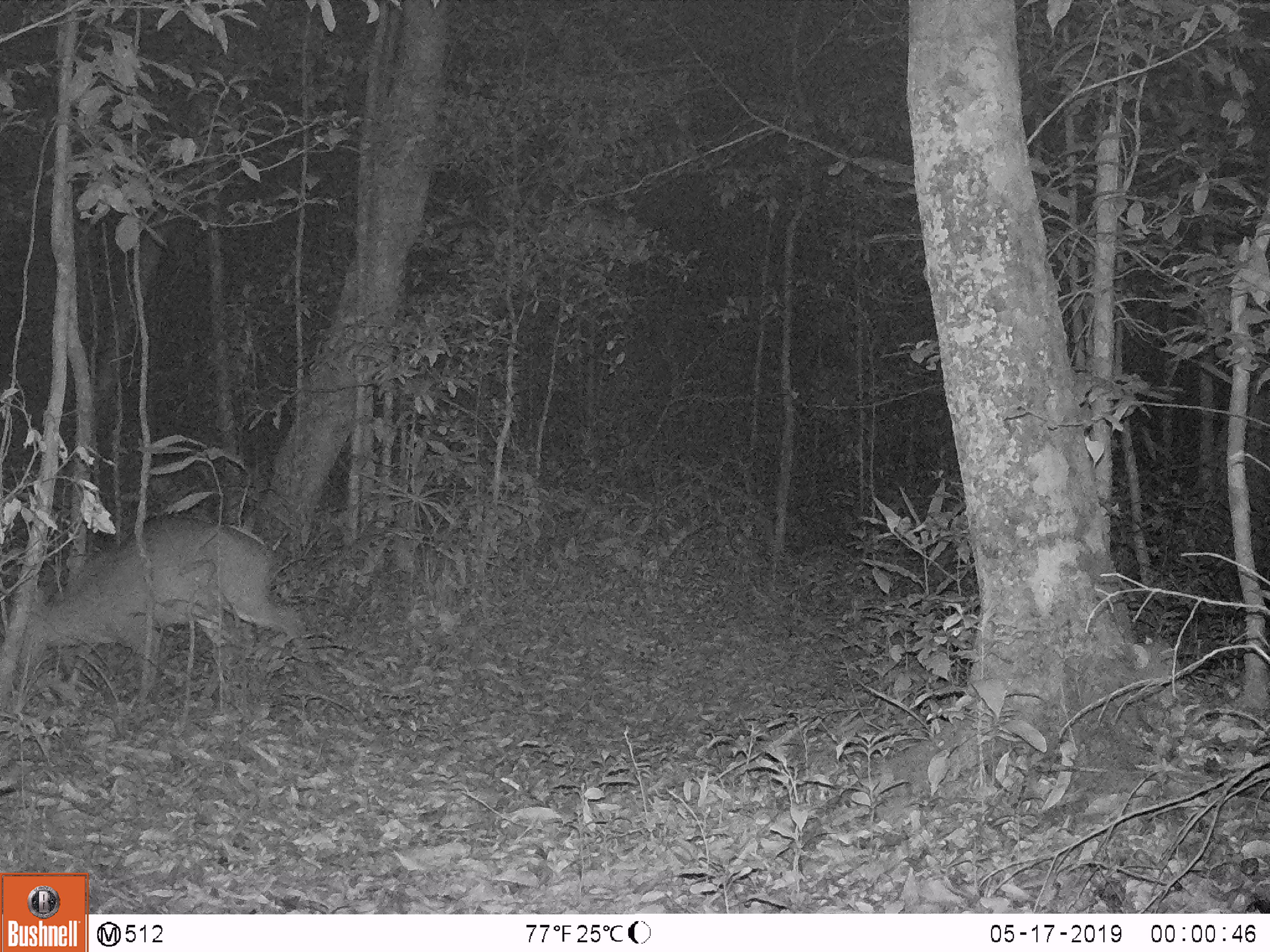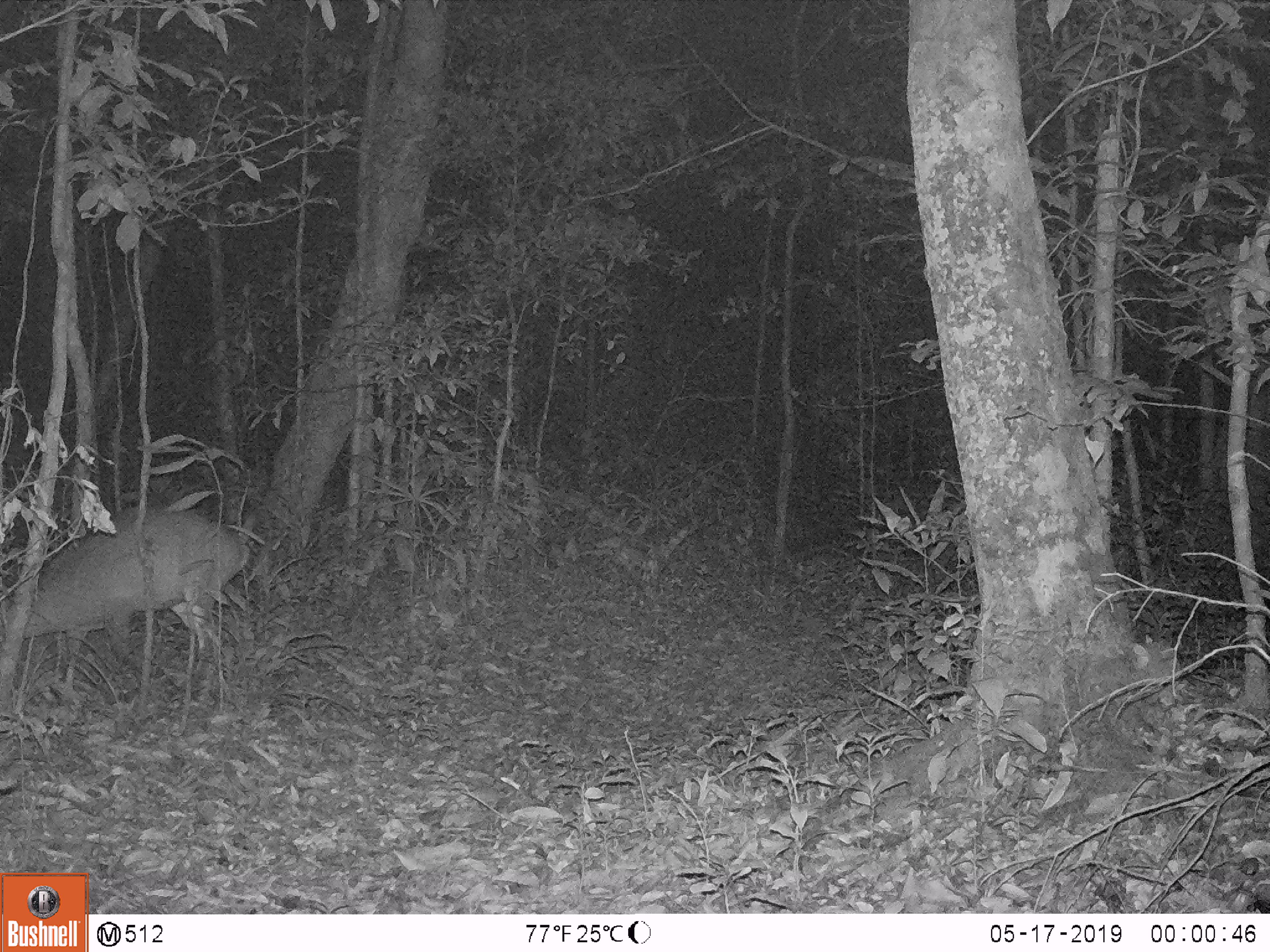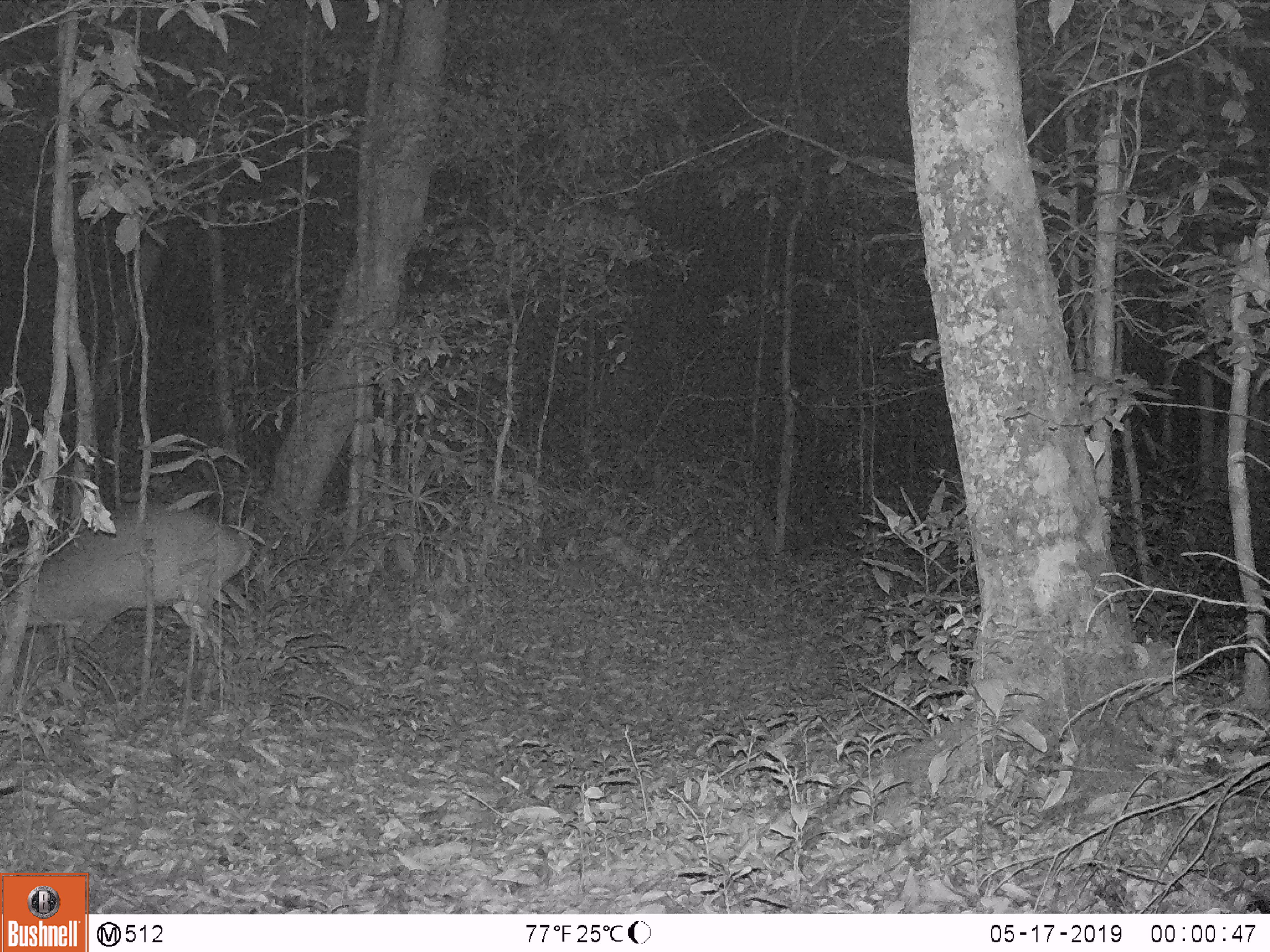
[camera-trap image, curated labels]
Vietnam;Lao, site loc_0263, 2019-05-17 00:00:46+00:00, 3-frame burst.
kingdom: Animalia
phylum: Chordata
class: Mammalia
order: Artiodactyla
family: Cervidae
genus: Muntiacus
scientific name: Muntiacus vuquangensis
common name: large-antlered muntjac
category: large antlered muntjac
Large antlered muntjac (large-antlered muntjac) (Muntiacus vuquangensis). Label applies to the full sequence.